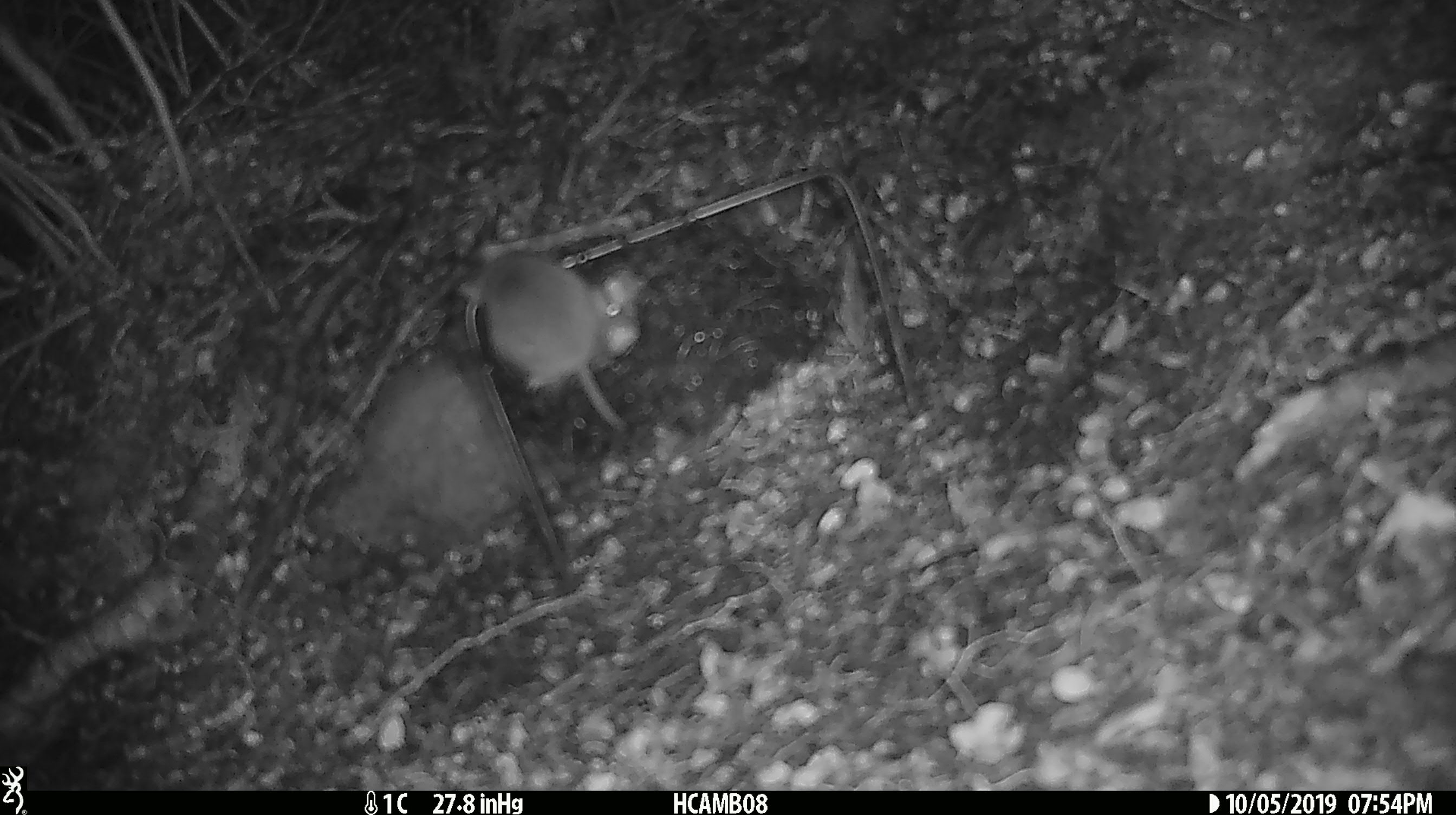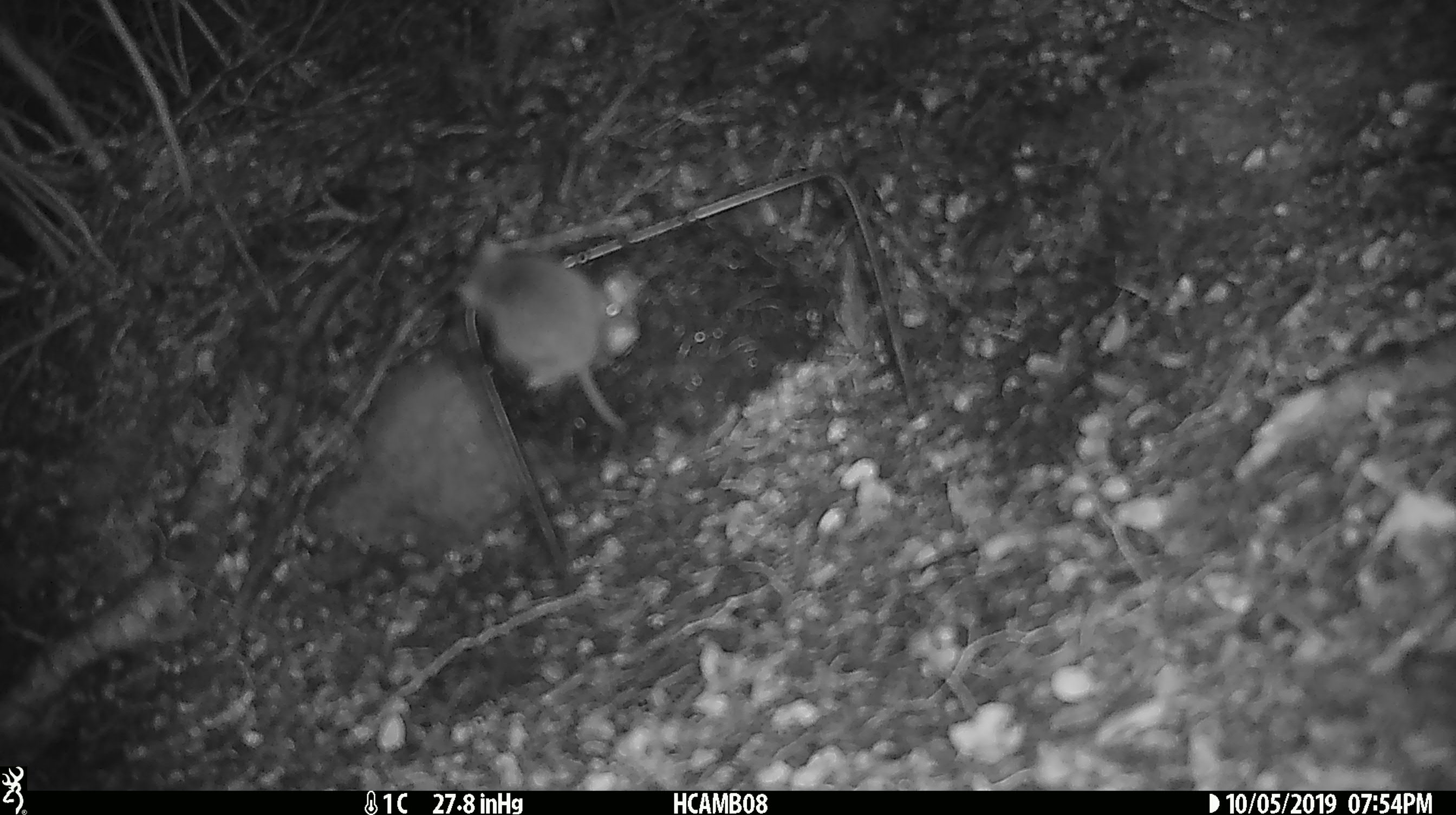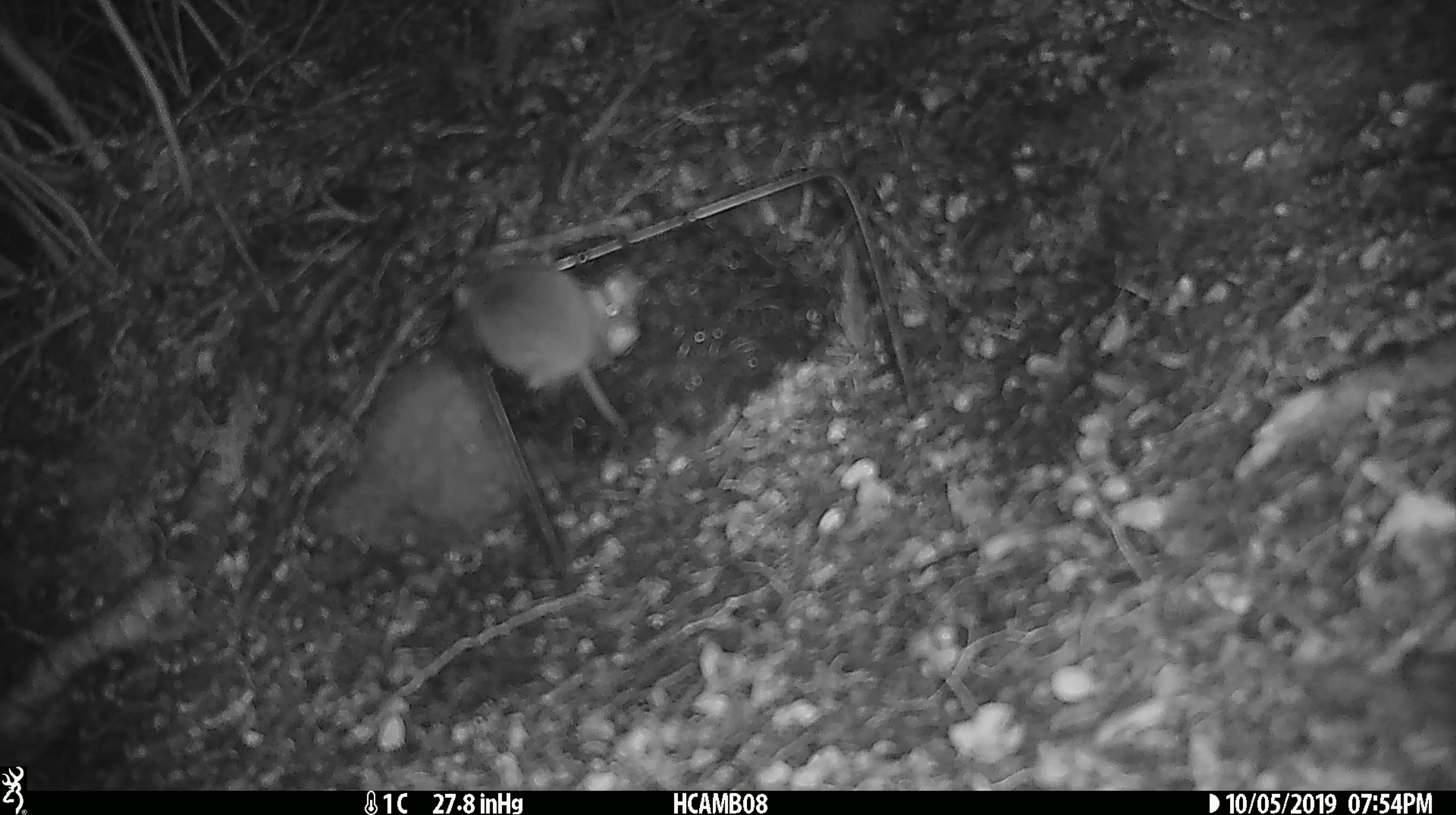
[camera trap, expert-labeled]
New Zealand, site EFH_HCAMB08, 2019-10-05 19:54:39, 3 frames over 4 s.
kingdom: Animalia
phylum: Chordata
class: Mammalia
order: Rodentia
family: Muridae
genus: Mus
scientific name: Mus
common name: mouse